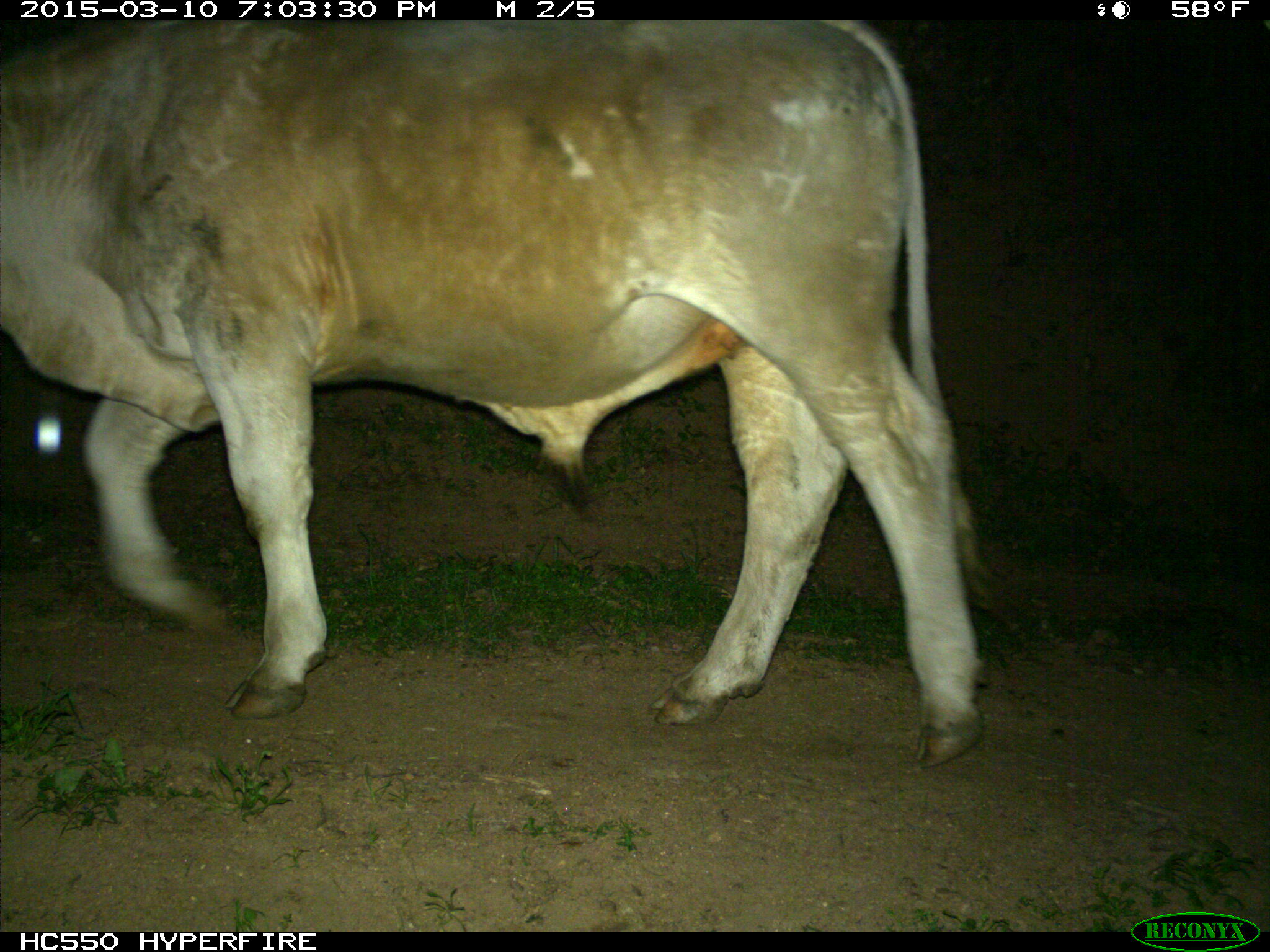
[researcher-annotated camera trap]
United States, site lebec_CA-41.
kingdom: Animalia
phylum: Chordata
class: Mammalia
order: Artiodactyla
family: Bovidae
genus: Bos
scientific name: Bos taurus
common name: domestic cow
Bos taurus (domestic cow).